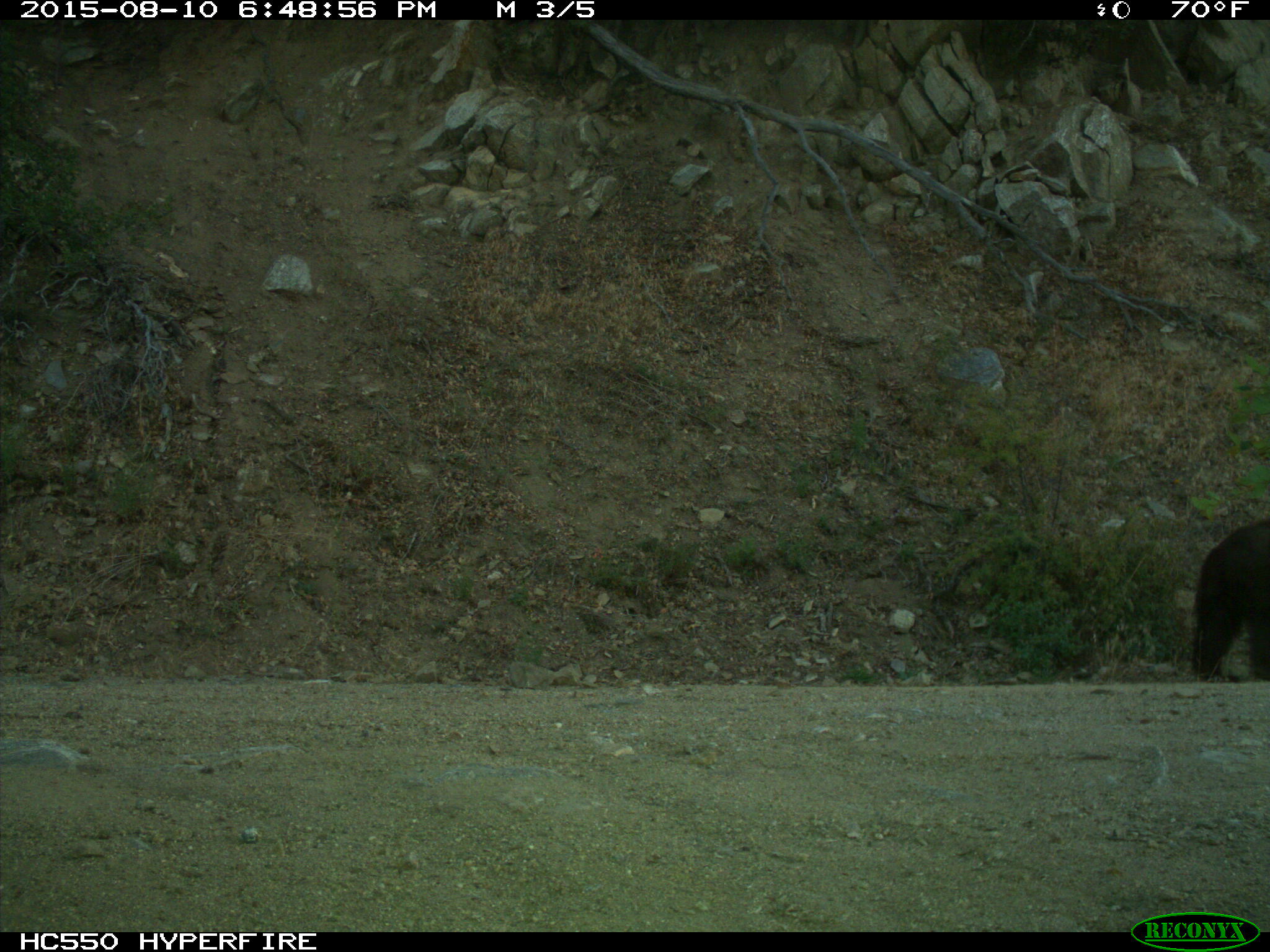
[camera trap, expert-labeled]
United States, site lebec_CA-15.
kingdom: Animalia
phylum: Chordata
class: Mammalia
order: Carnivora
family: Ursidae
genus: Ursus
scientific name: Ursus americanus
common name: american black bear